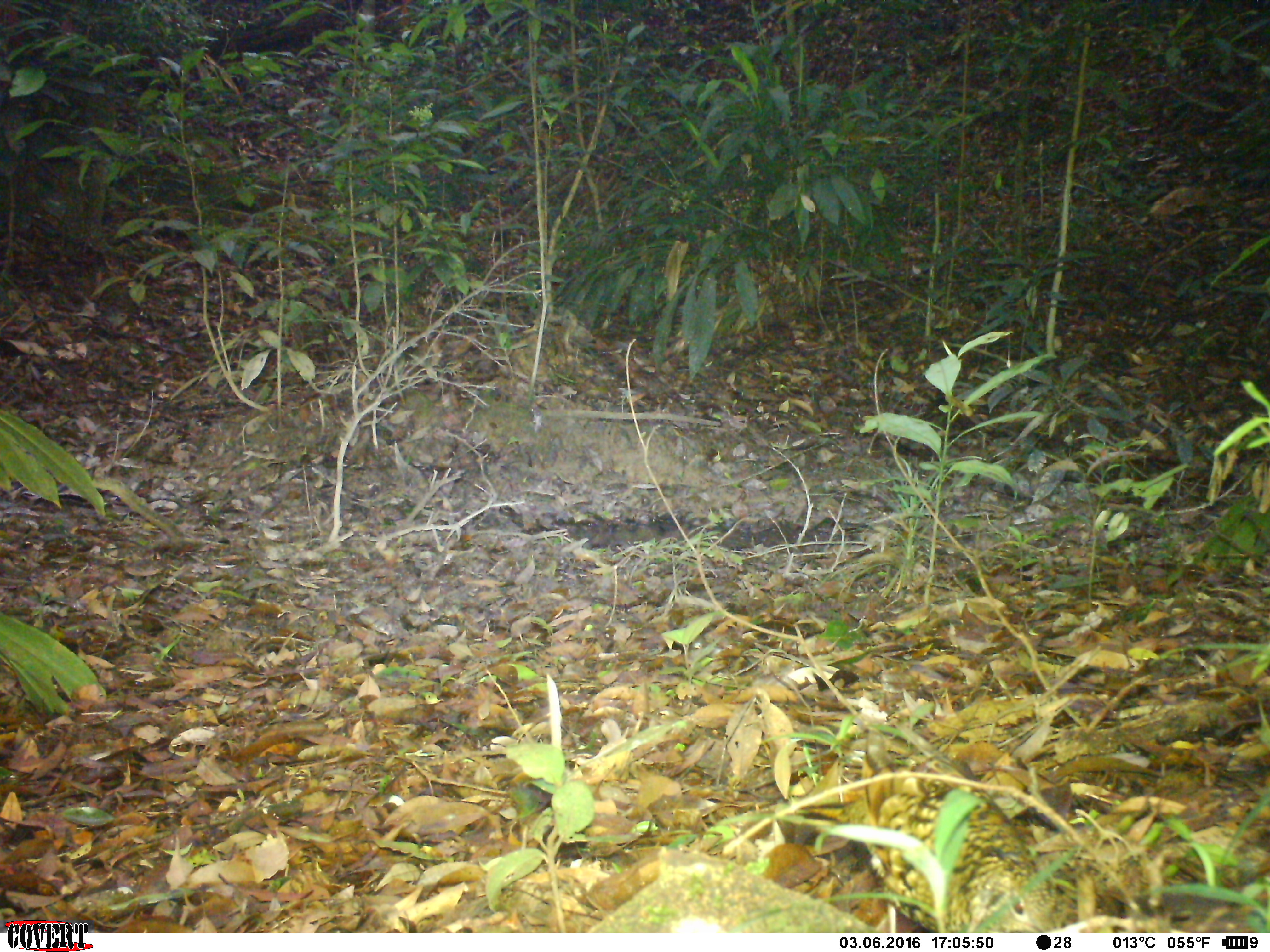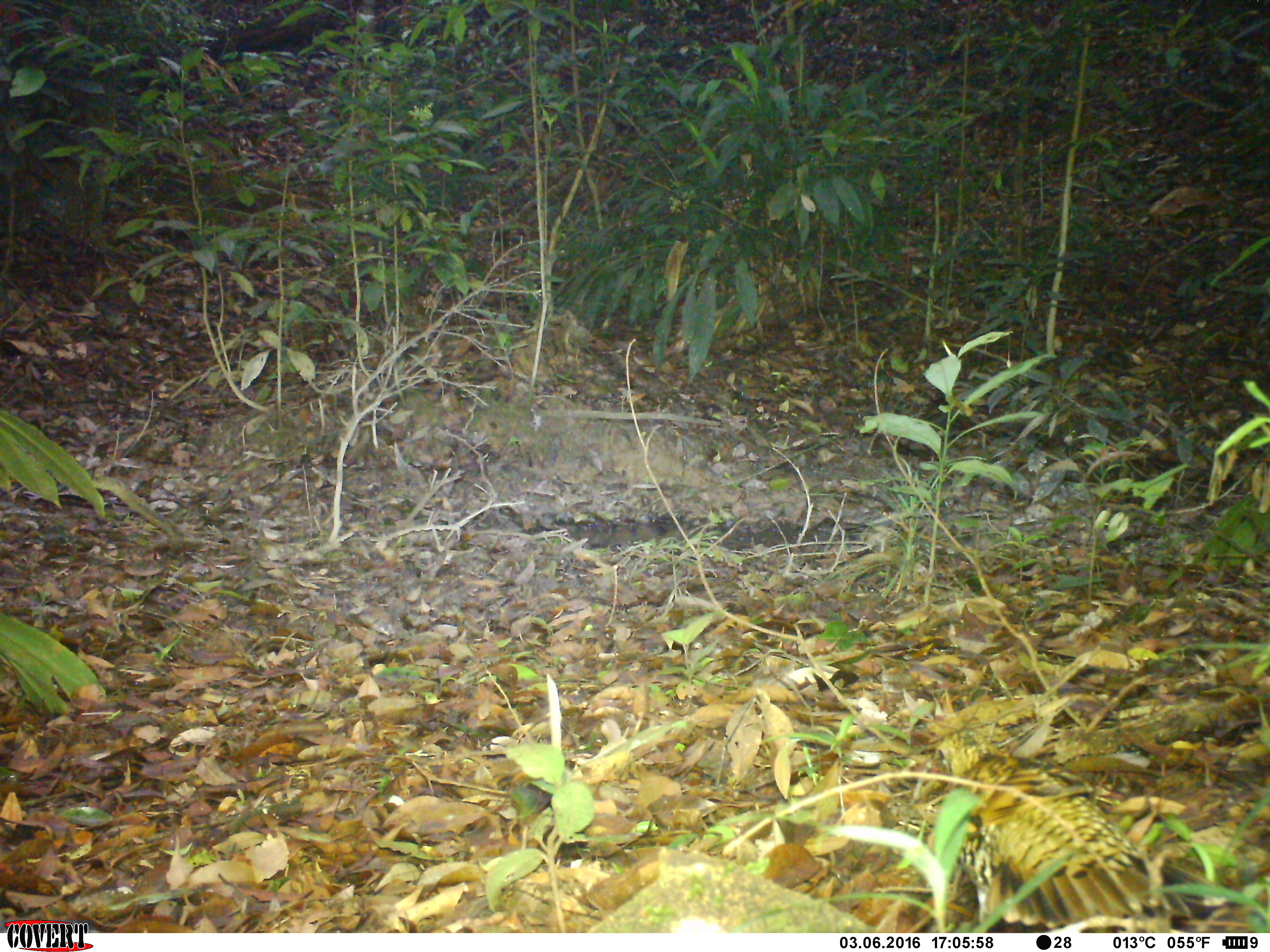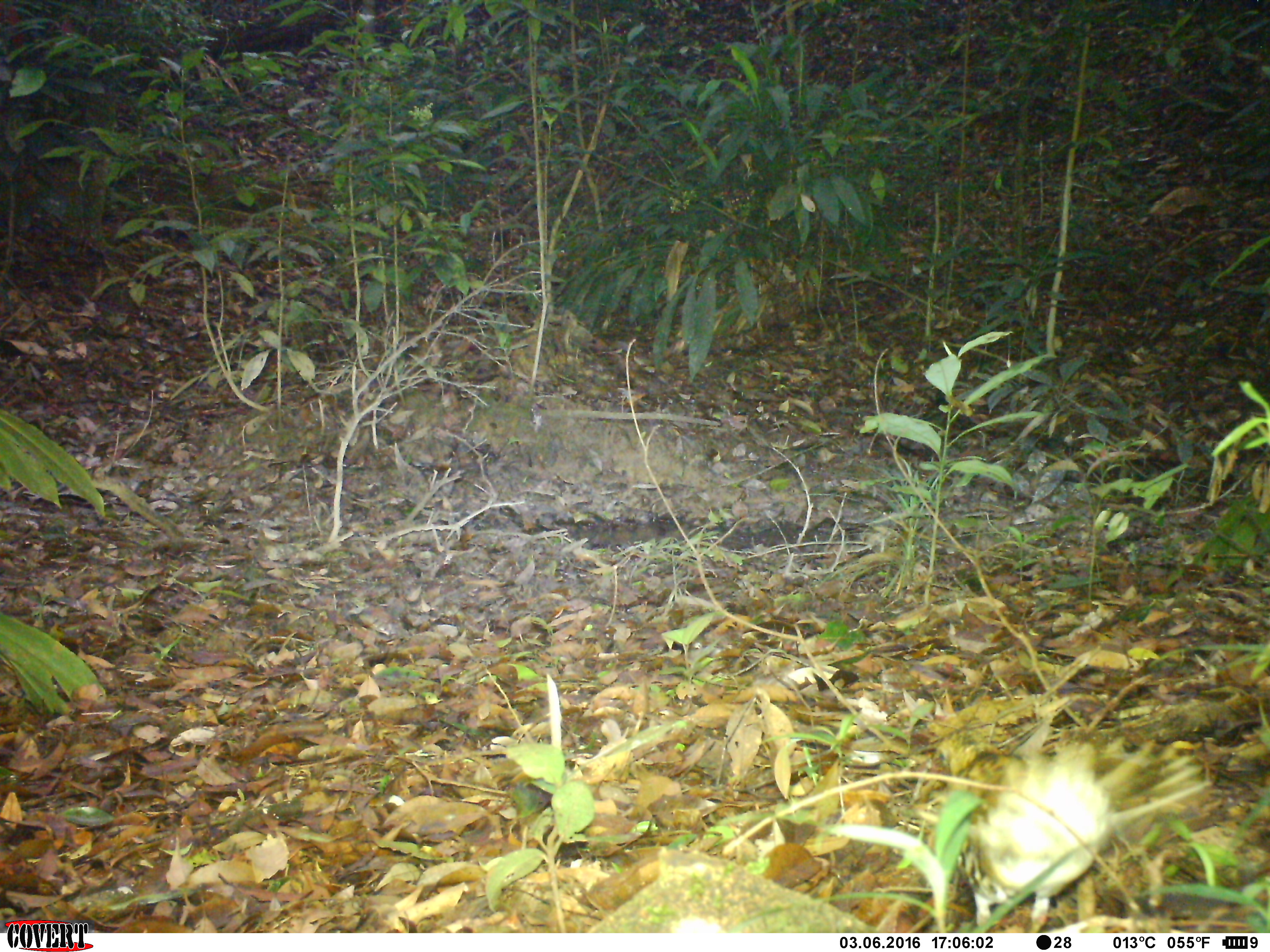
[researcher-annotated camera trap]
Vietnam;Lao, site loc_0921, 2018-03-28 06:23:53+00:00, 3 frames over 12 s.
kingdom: Animalia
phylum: Chordata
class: Aves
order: Passeriformes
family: Turdidae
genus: Zoothera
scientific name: Zoothera dauma dauma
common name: scaly thrush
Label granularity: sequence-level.